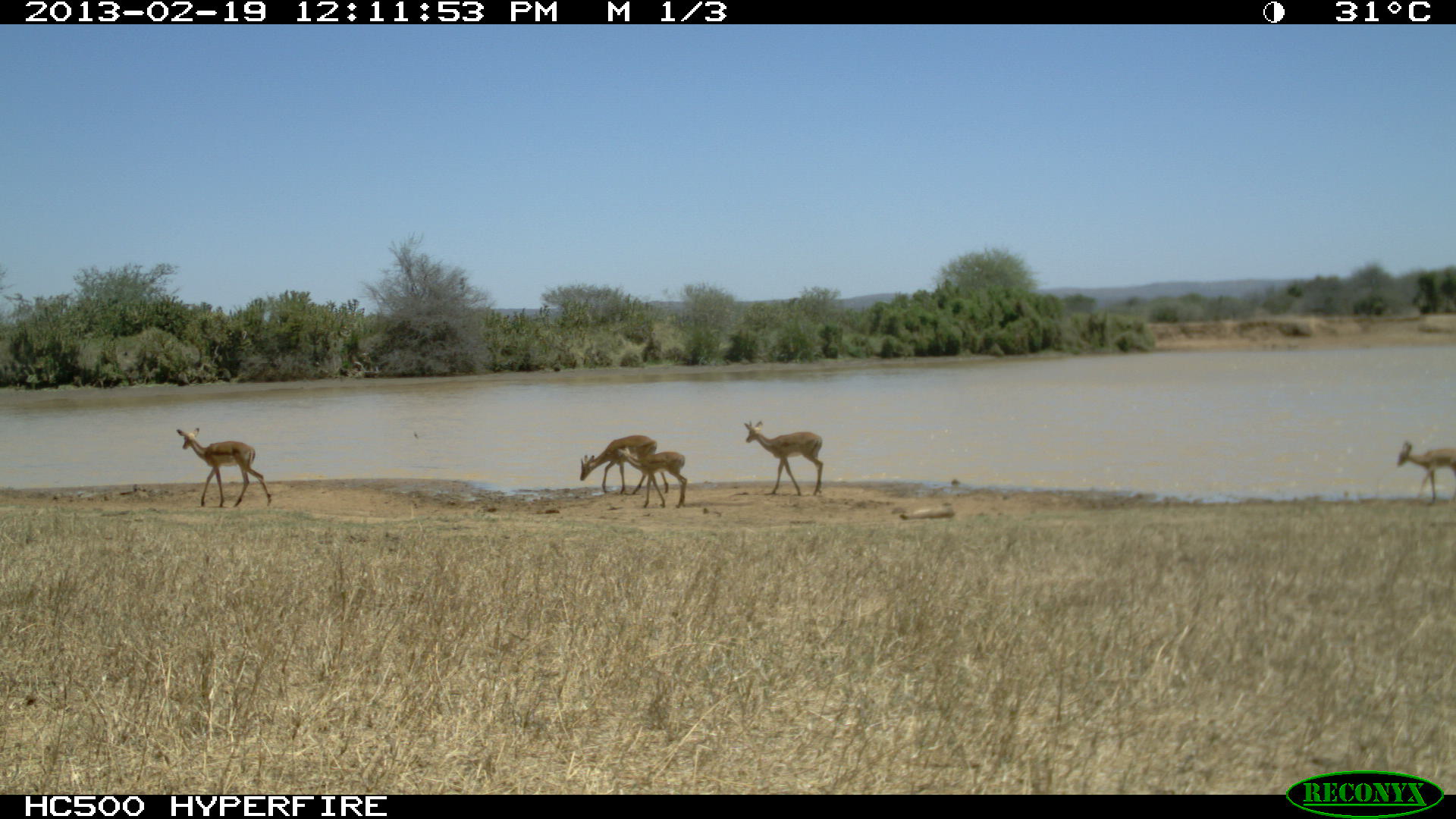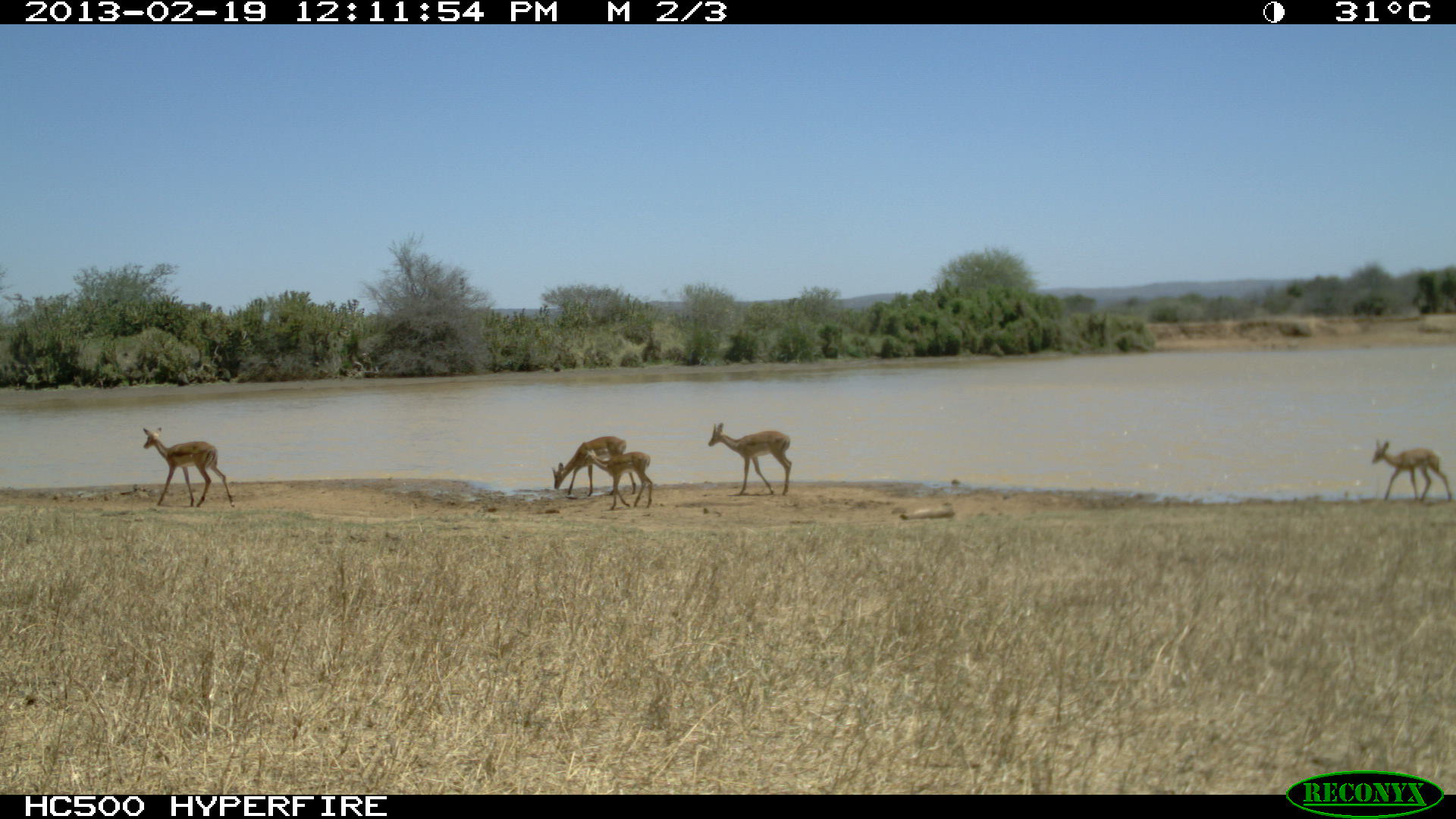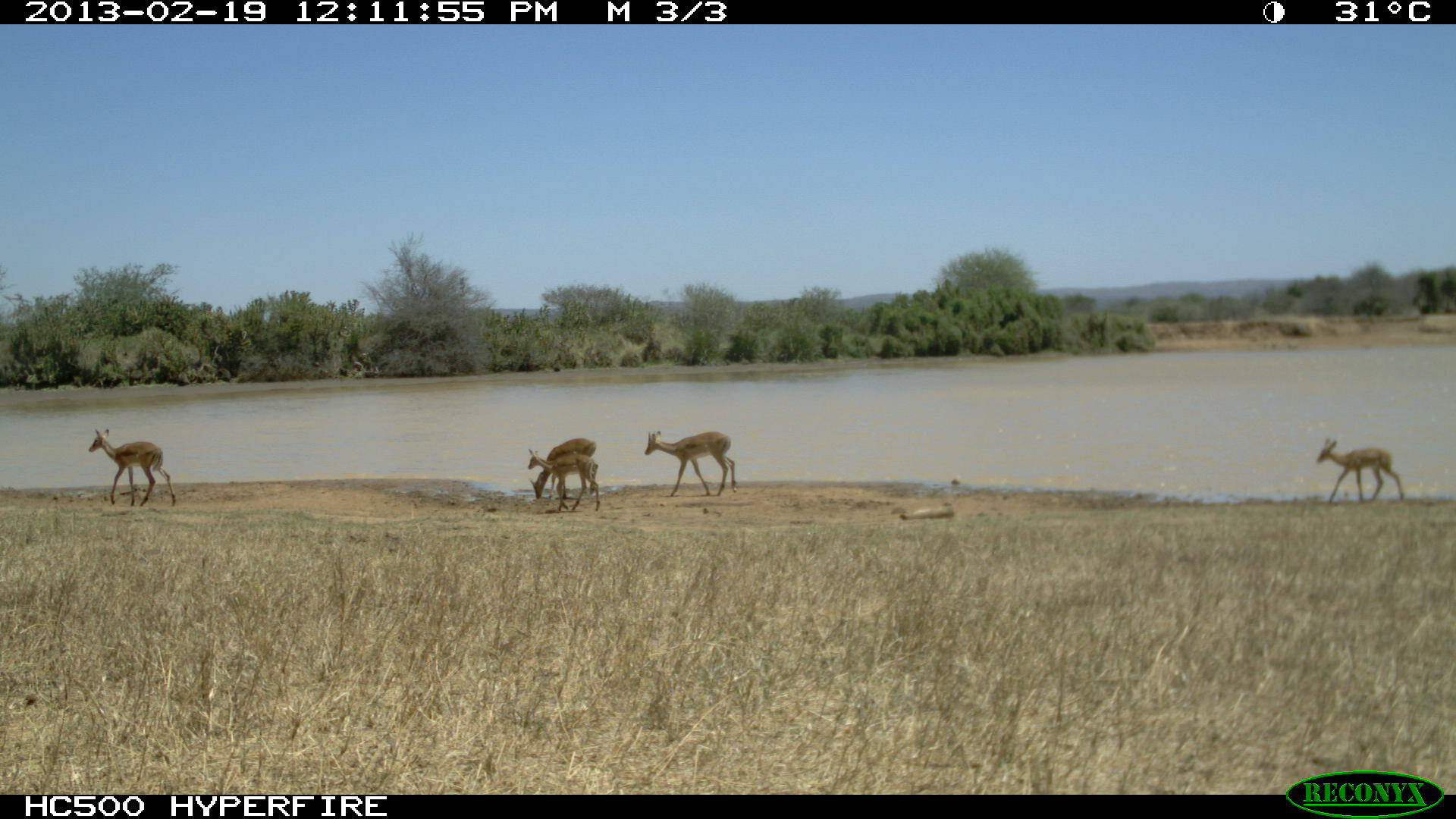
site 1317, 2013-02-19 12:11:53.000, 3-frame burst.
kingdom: Animalia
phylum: Chordata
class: Mammalia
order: Artiodactyla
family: Bovidae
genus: Aepyceros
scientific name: Aepyceros melampus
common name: impala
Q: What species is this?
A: Aepyceros melampus (impala).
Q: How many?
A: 2.